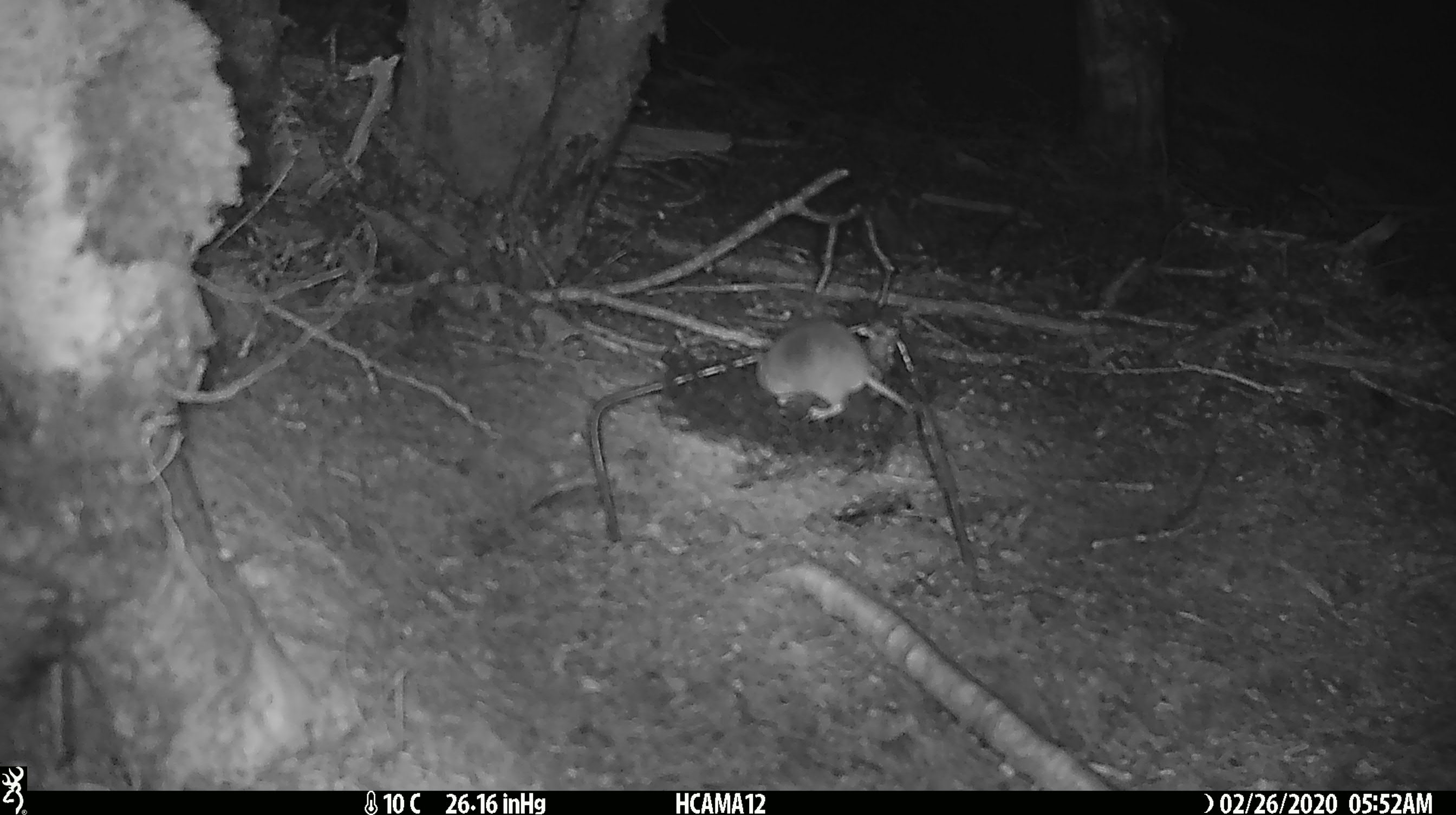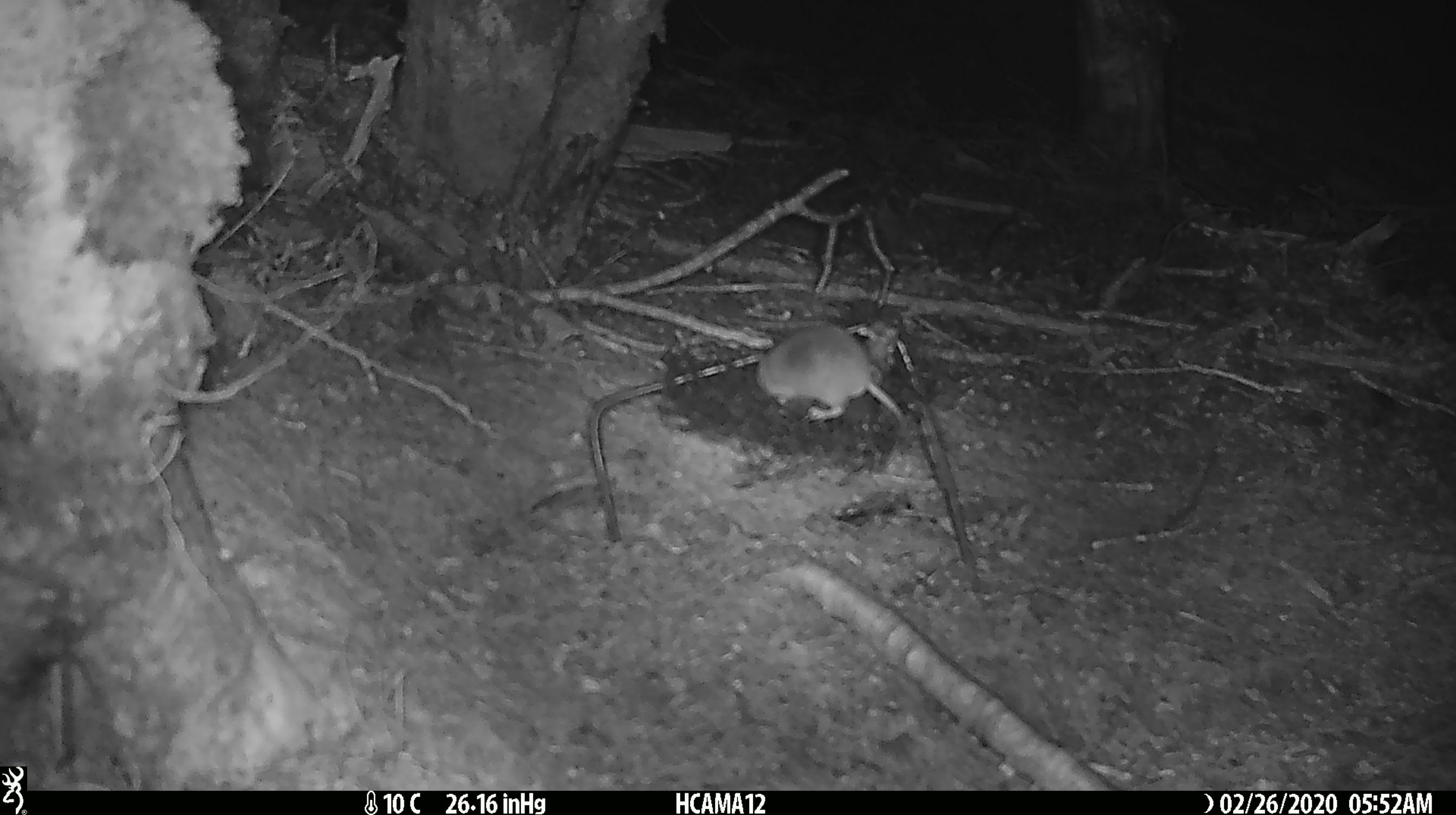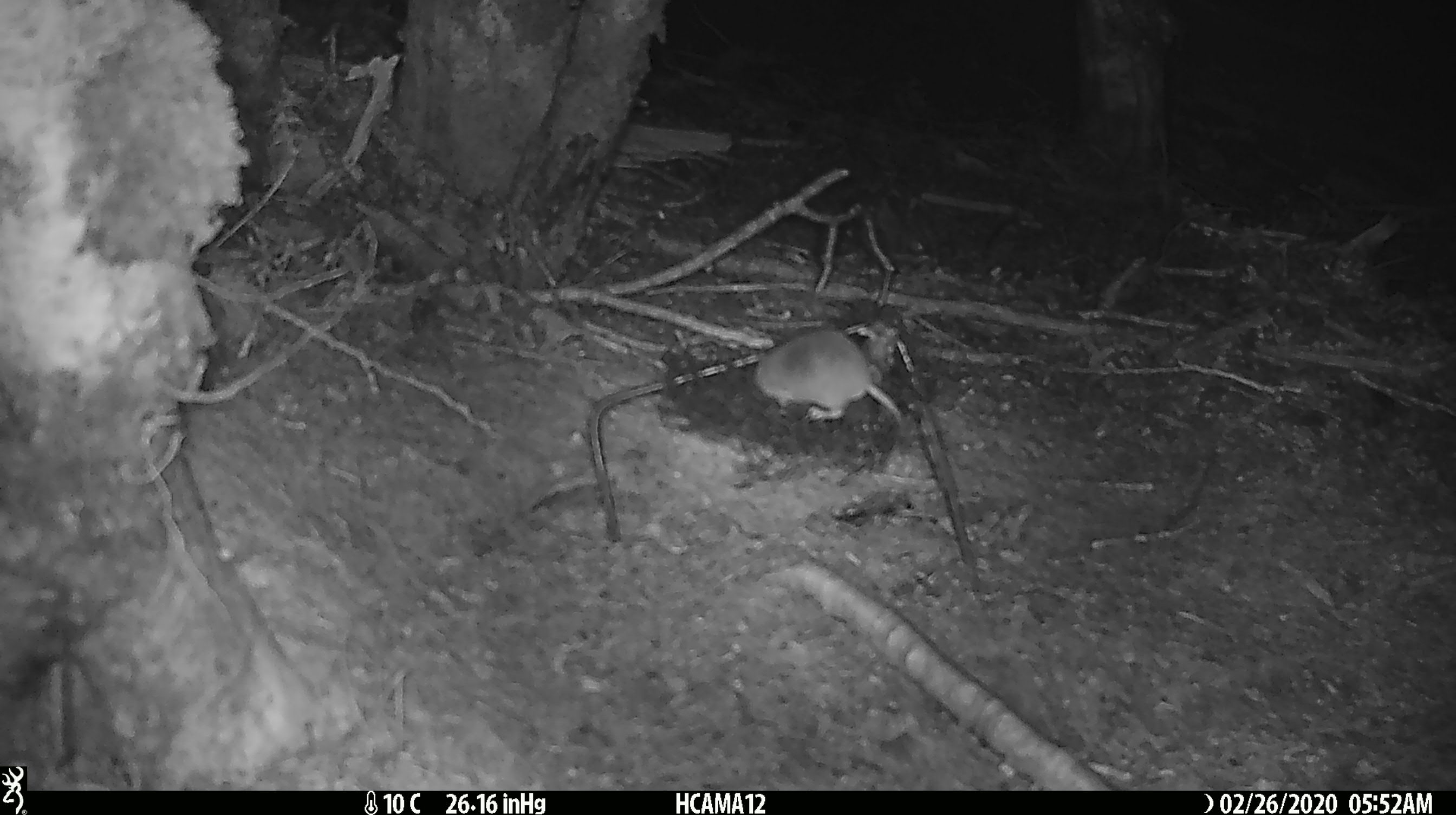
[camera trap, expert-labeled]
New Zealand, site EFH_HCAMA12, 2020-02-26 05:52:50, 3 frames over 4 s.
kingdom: Animalia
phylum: Chordata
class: Mammalia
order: Rodentia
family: Muridae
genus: Mus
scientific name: Mus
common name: mouse